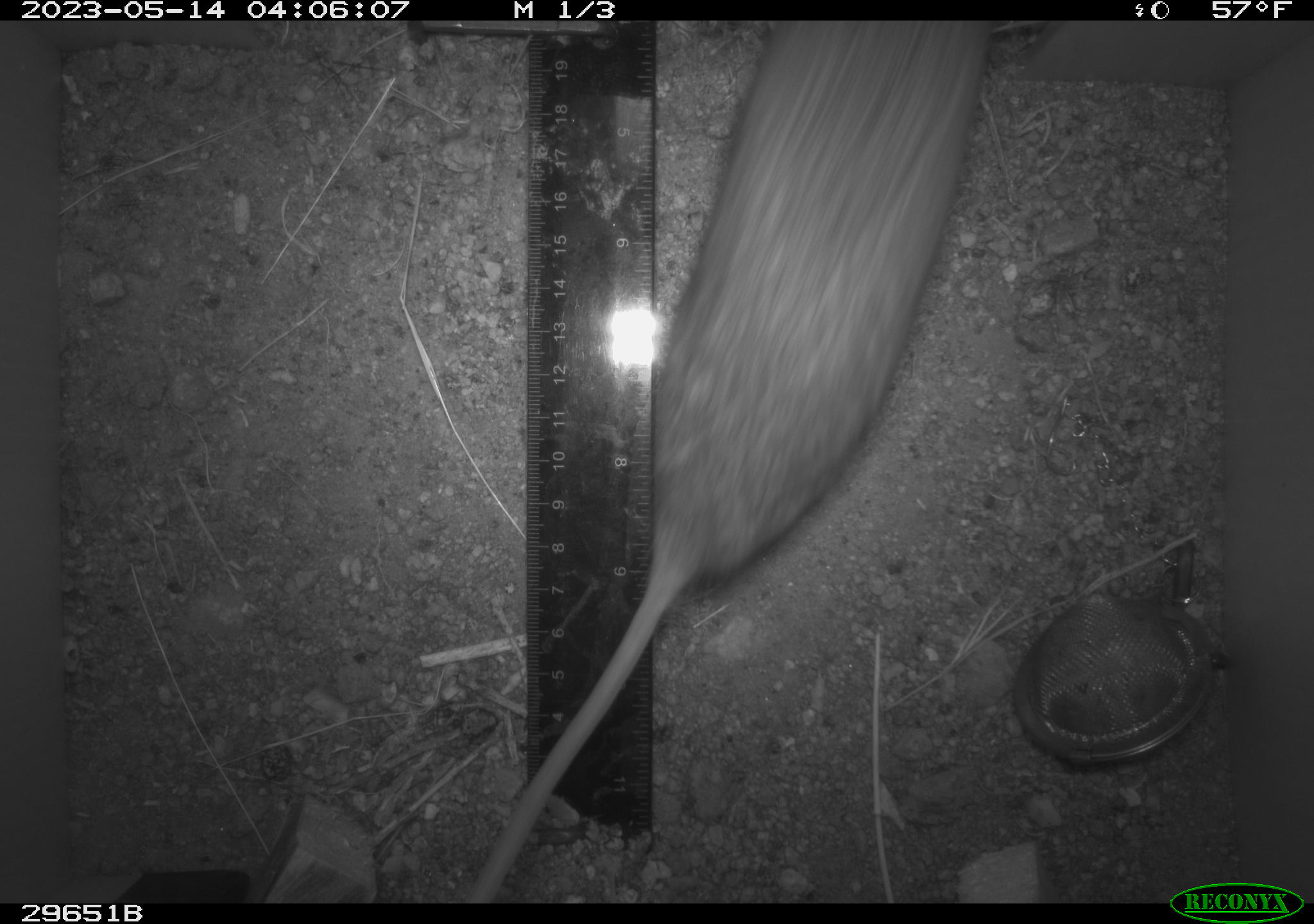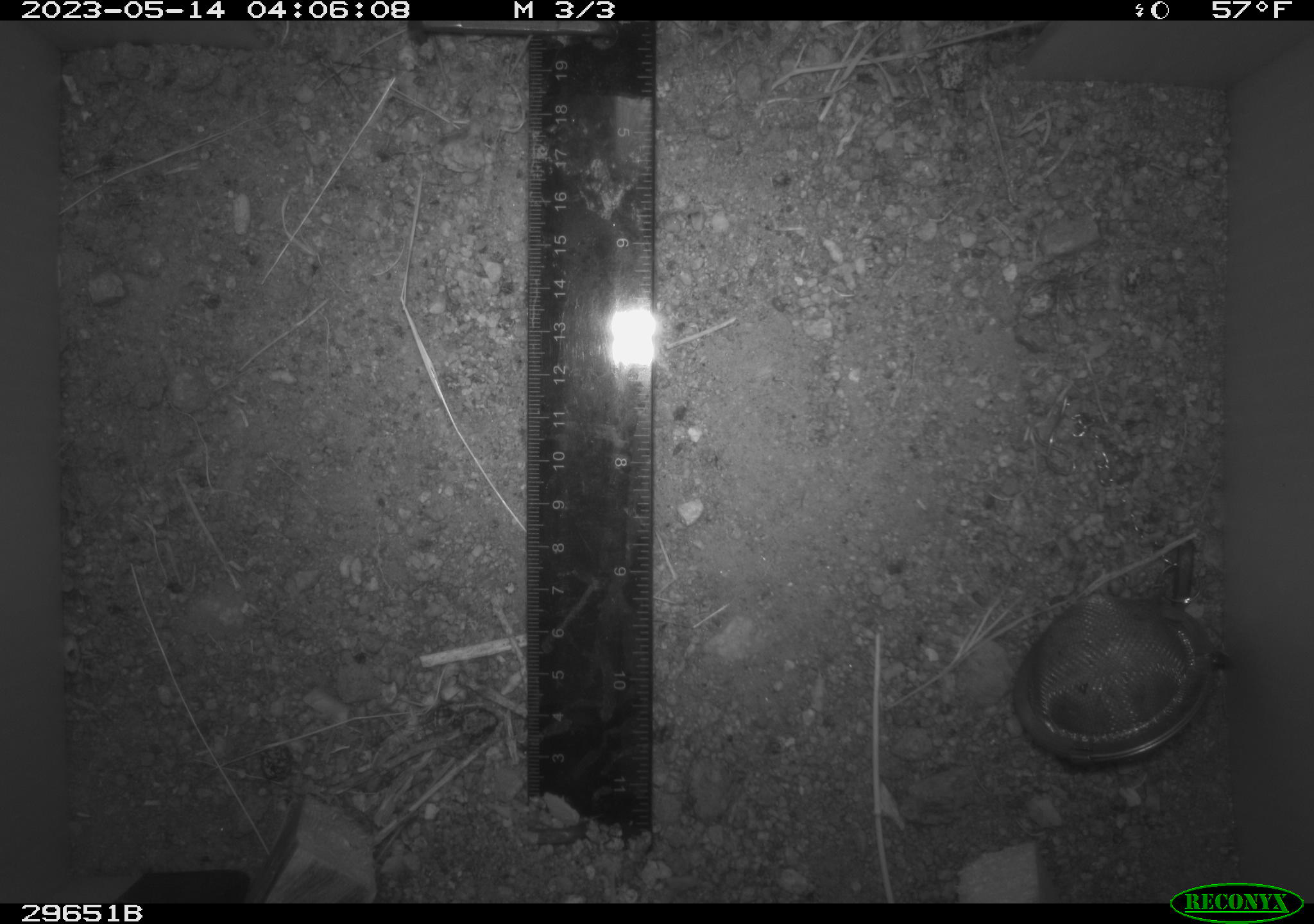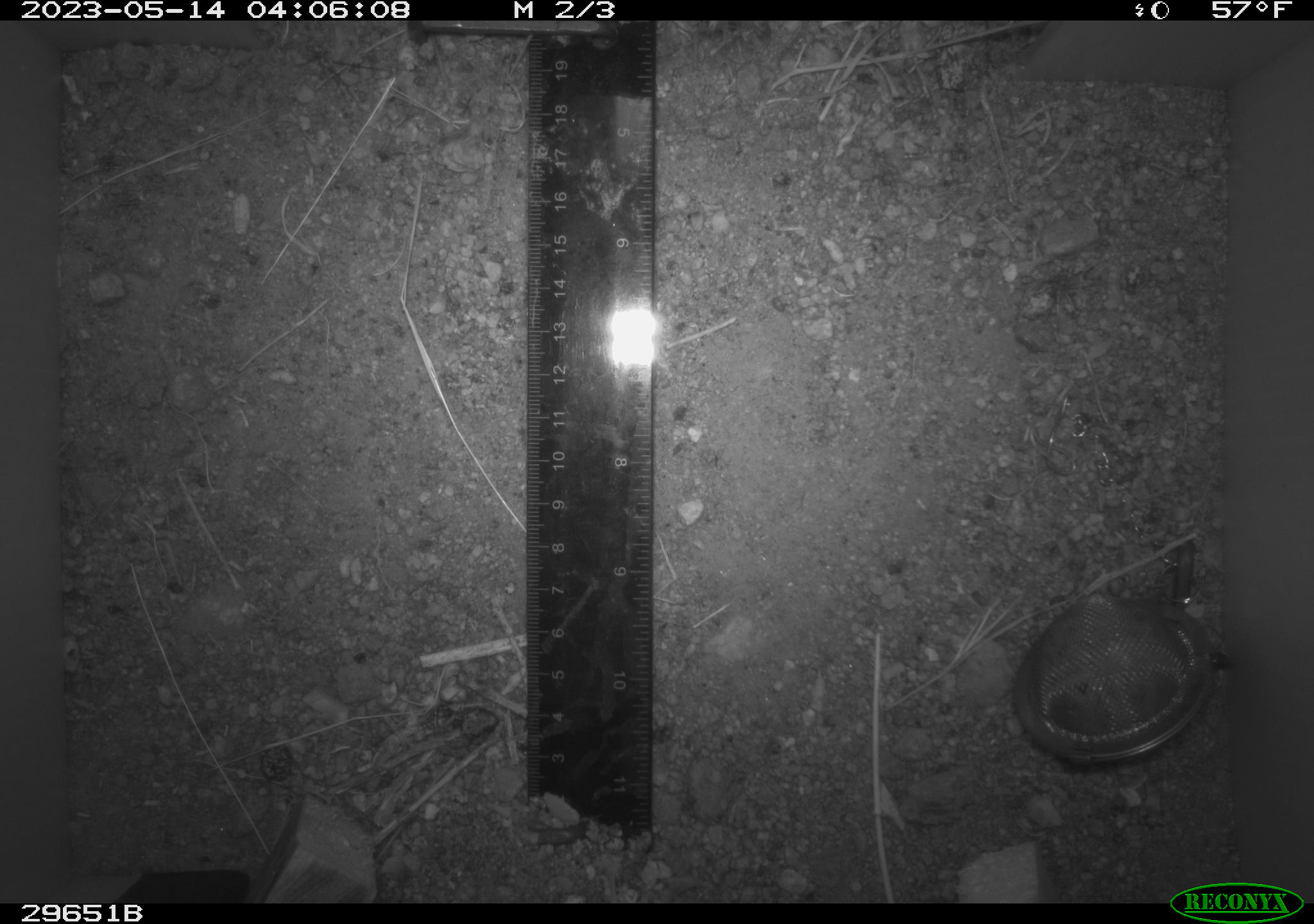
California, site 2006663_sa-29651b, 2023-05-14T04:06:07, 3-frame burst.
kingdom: Animalia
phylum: Chordata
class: Mammalia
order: Rodentia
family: Cricetidae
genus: Neotoma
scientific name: Neotoma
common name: pack rat or woodrat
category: neotoma species